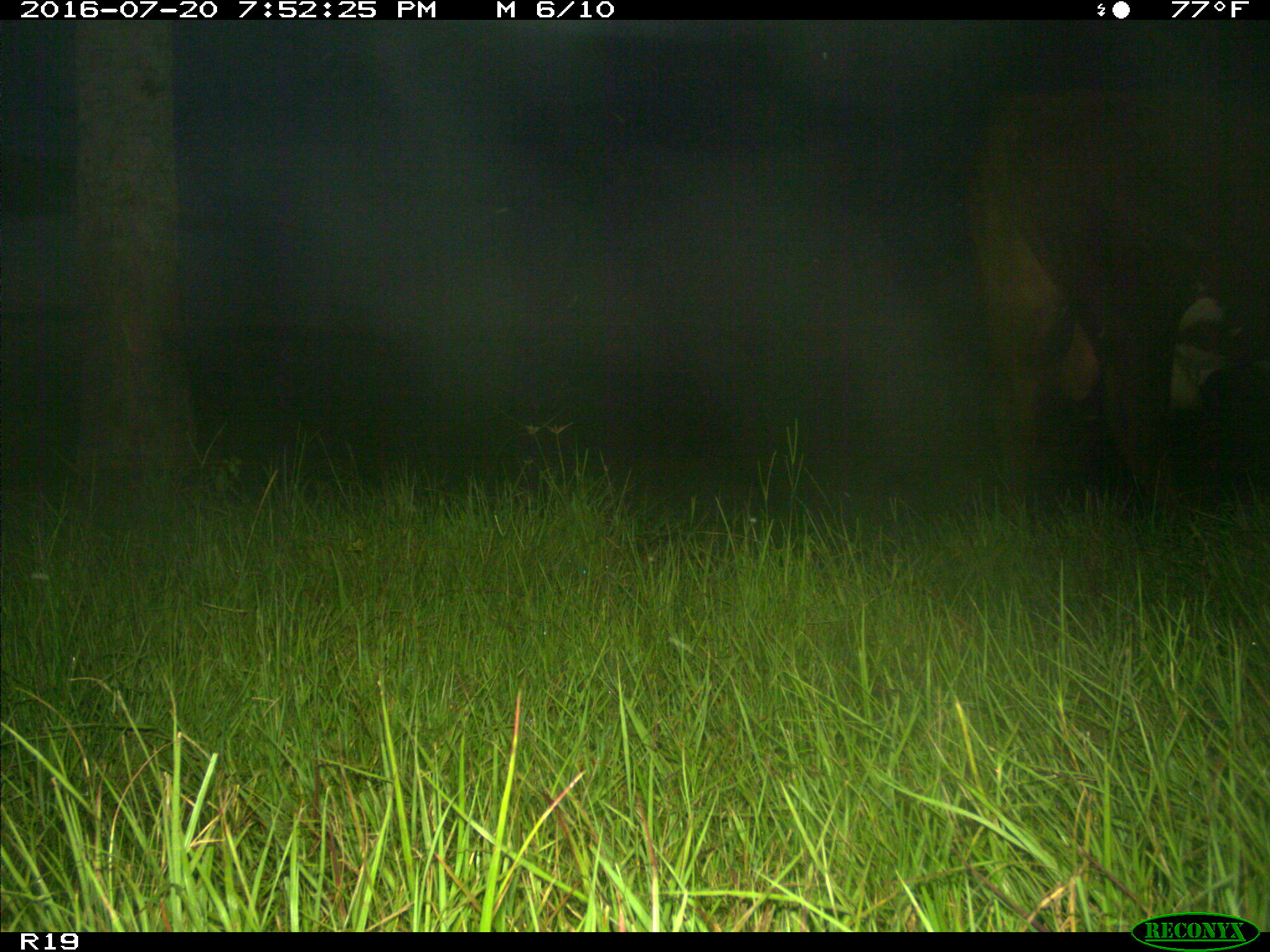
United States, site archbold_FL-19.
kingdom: Animalia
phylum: Chordata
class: Mammalia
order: Artiodactyla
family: Bovidae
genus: Bos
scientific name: Bos taurus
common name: domestic cow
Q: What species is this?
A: Bos taurus (domestic cow).